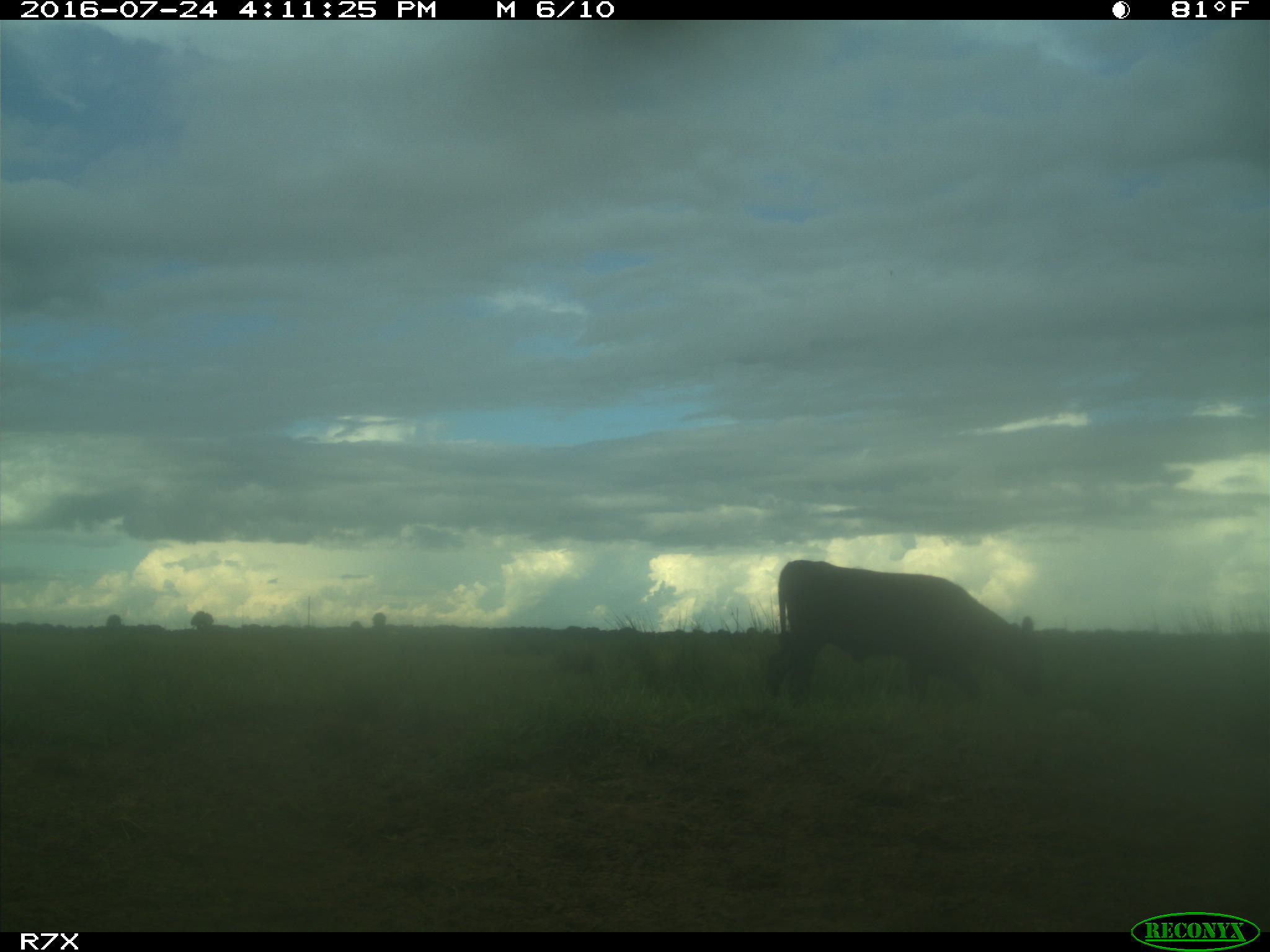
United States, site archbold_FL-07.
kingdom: Animalia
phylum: Chordata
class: Mammalia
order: Artiodactyla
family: Bovidae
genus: Bos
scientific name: Bos taurus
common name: domestic cow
Bos taurus (domestic cow).